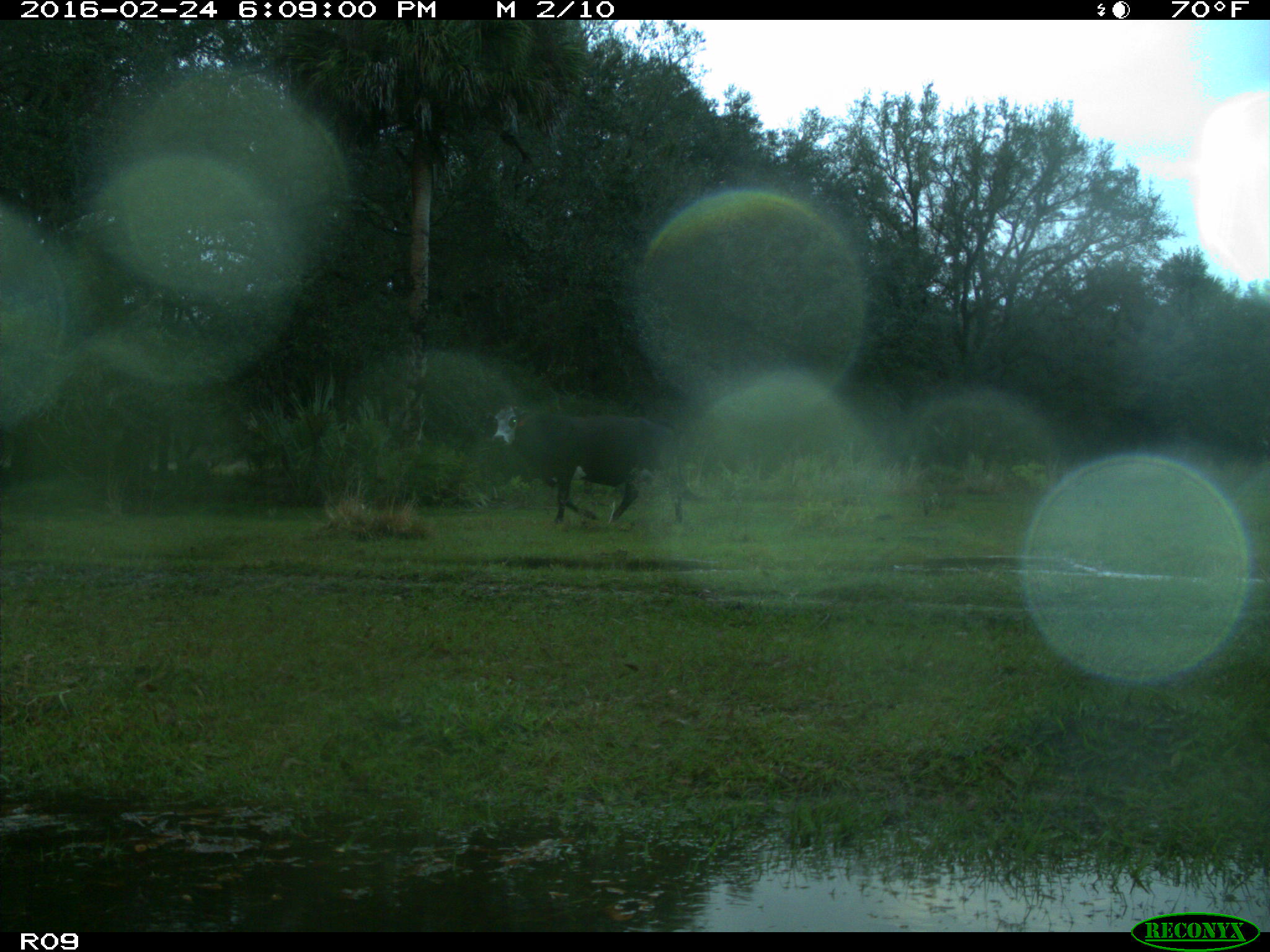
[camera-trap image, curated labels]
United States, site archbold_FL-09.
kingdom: Animalia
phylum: Chordata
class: Mammalia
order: Artiodactyla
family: Bovidae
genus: Bos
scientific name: Bos taurus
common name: domestic cow